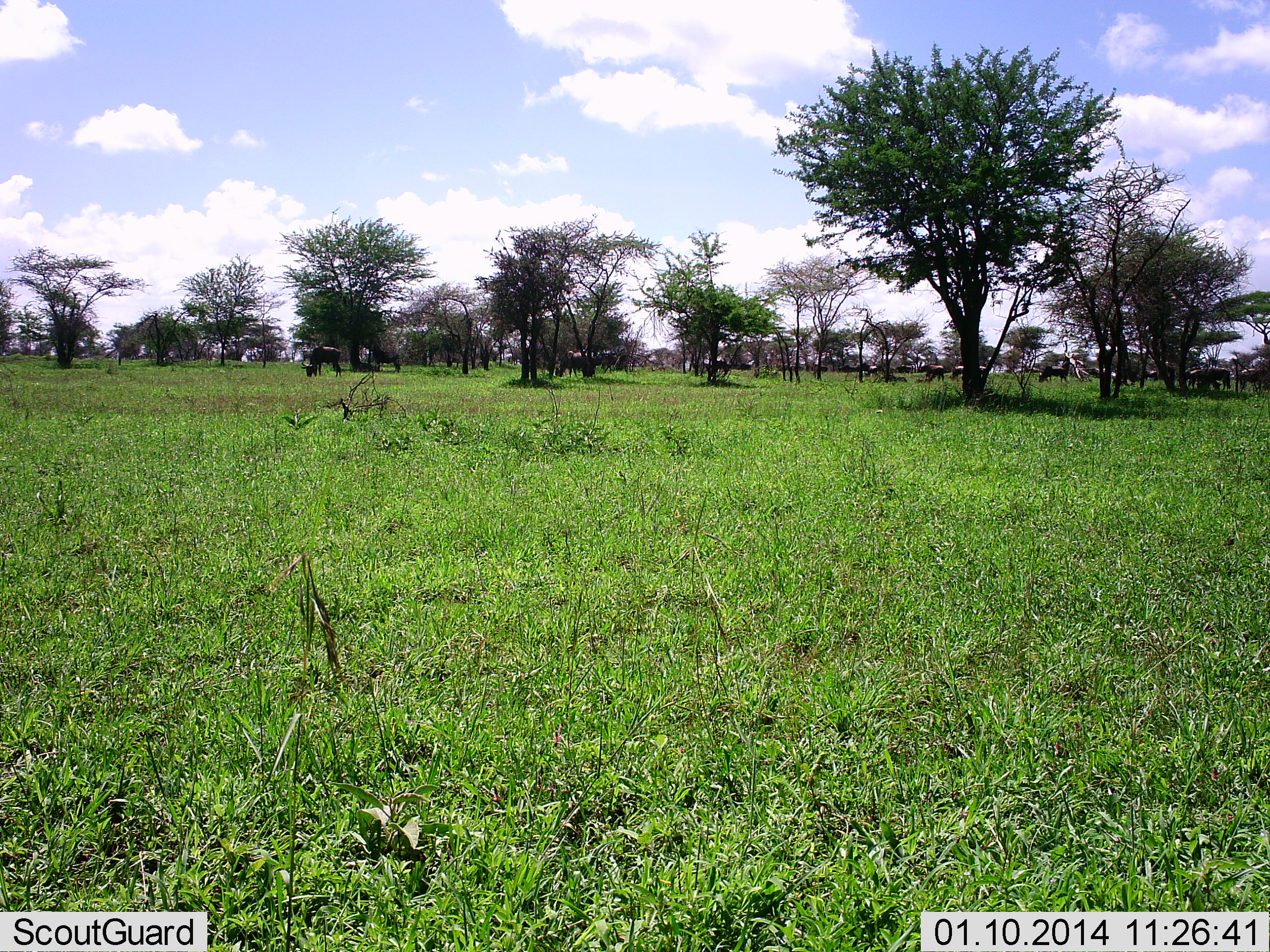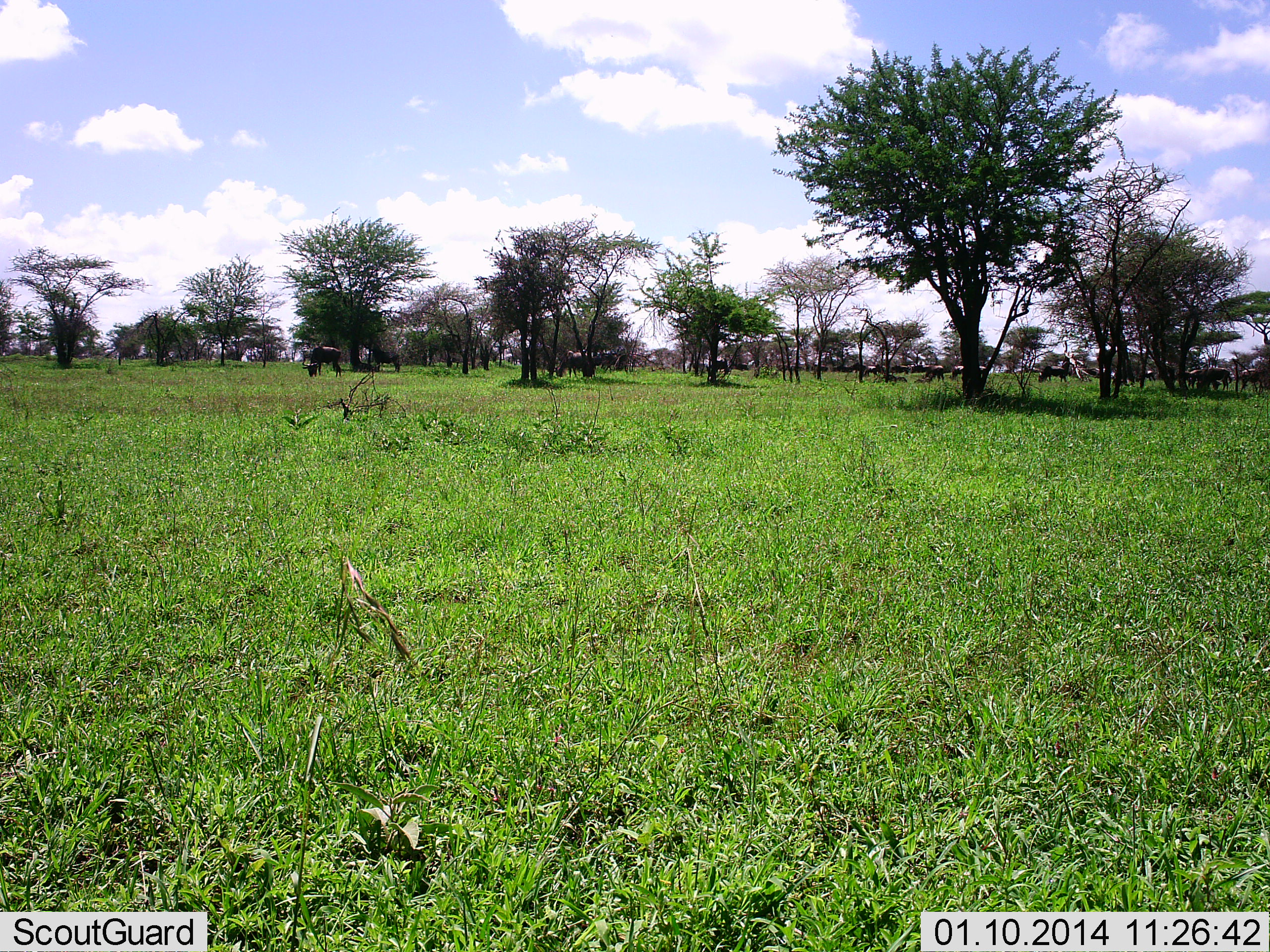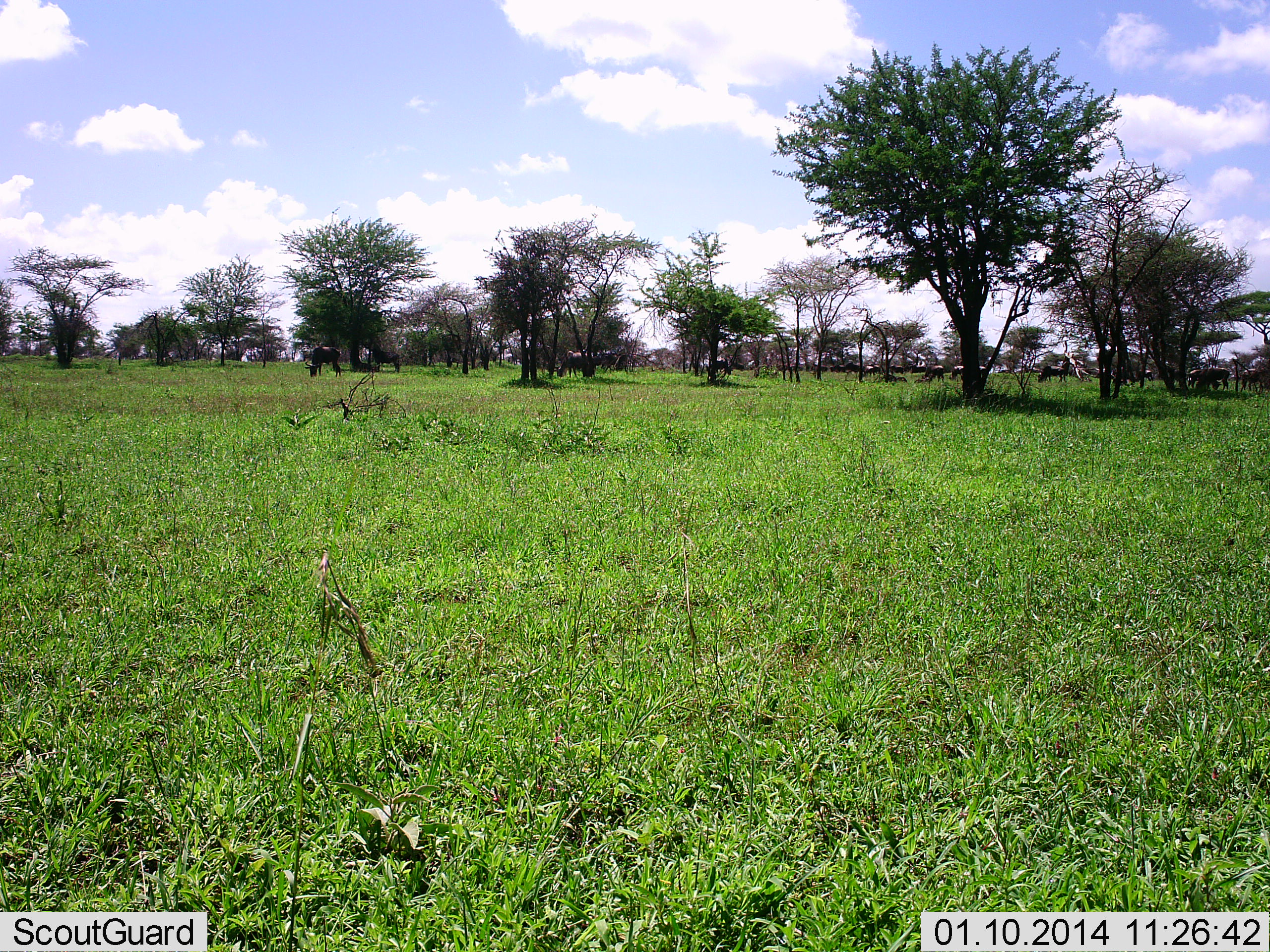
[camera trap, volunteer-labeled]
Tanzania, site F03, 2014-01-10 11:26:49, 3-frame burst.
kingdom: Animalia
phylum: Chordata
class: Mammalia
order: Artiodactyla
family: Bovidae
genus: Connochaetes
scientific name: Connochaetes taurinus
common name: blue wildebeest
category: wildebeest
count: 11-50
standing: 60%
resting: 10%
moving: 30%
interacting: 0%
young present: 0%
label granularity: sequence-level